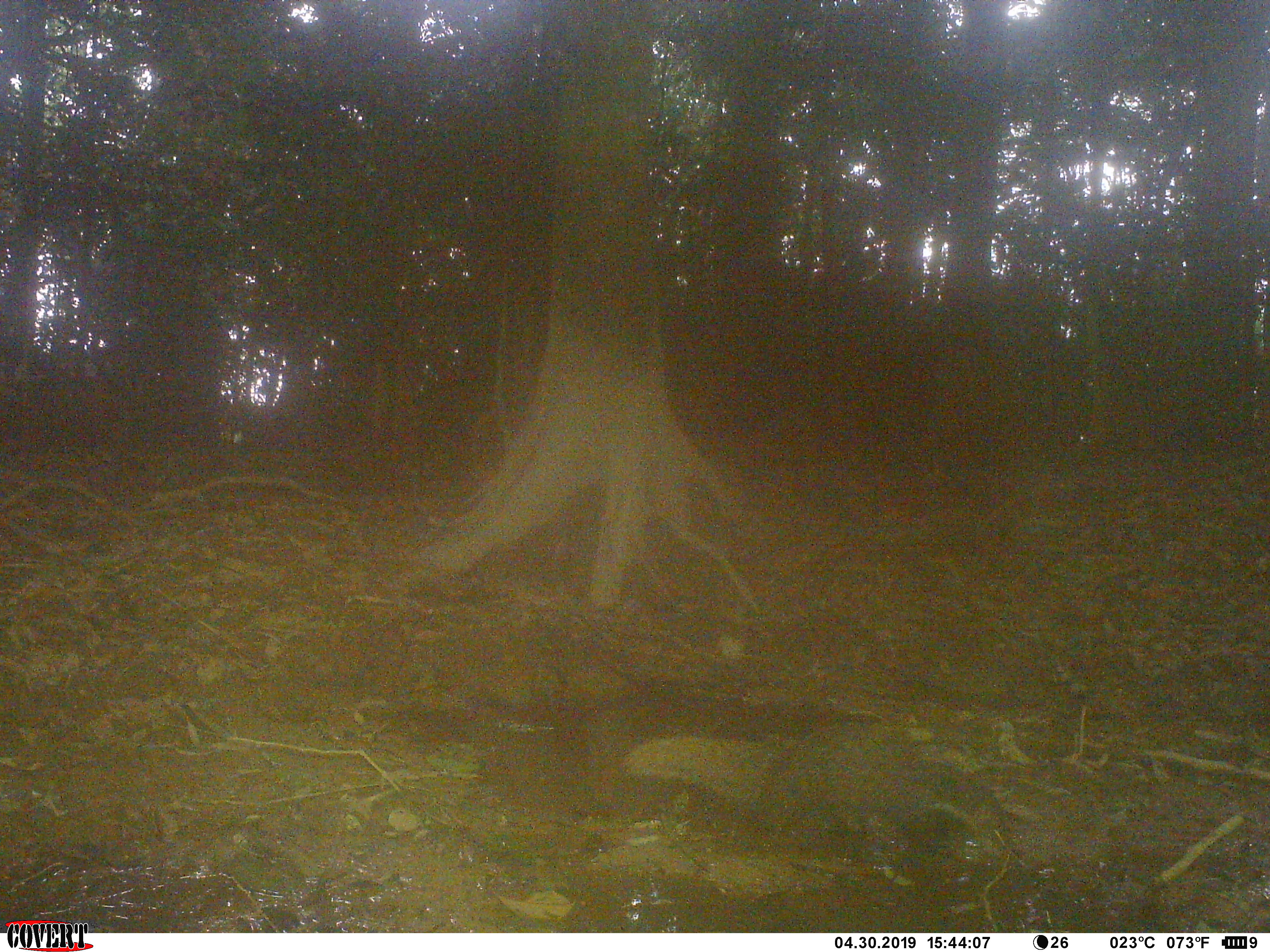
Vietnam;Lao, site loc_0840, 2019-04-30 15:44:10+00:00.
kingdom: Animalia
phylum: Chordata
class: Mammalia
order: Carnivora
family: Herpestidae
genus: Urva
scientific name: Urva urva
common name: crab-eating mongoose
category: crab eating mongoose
Crab eating mongoose (crab-eating mongoose) (Urva urva). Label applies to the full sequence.